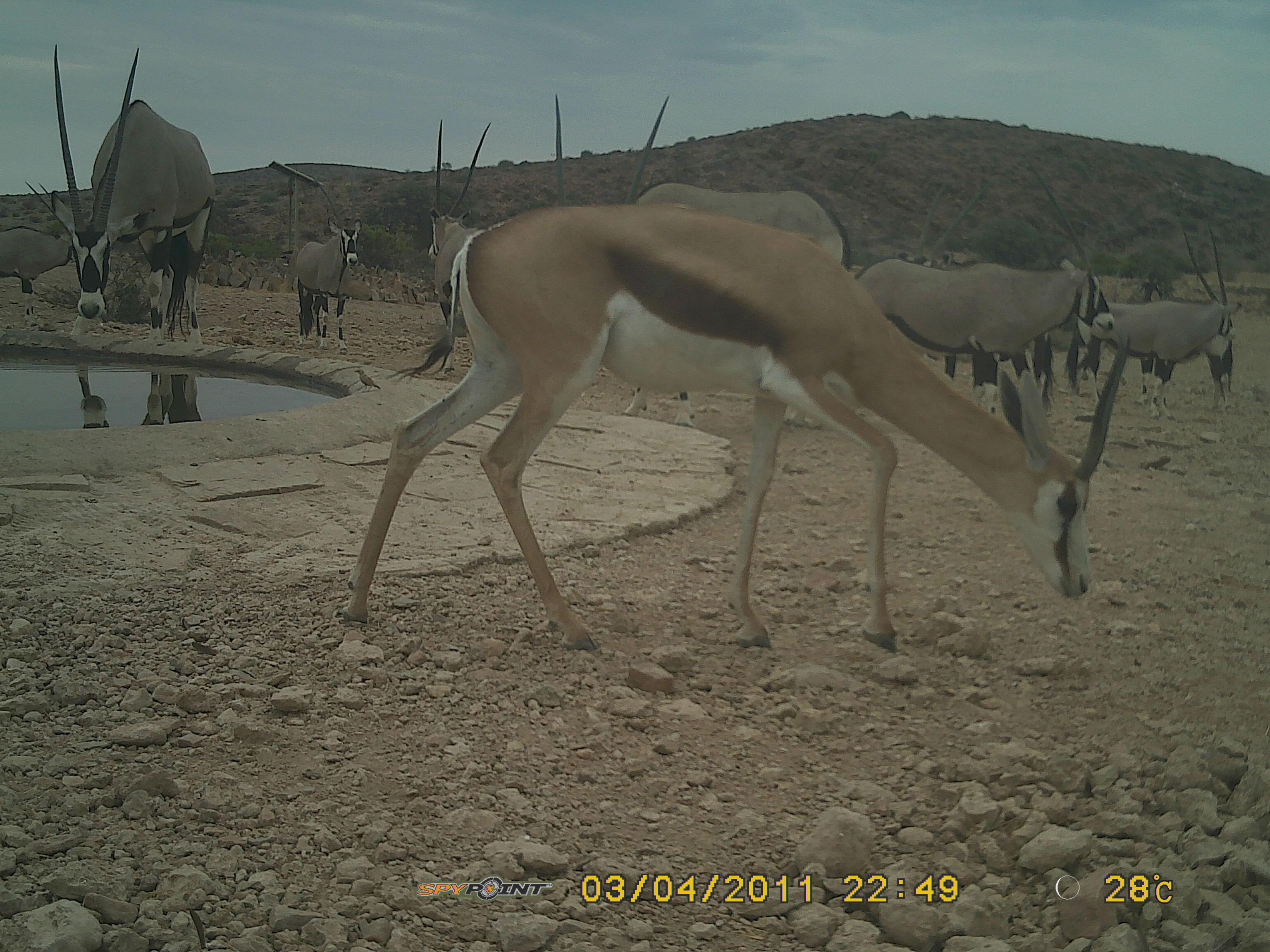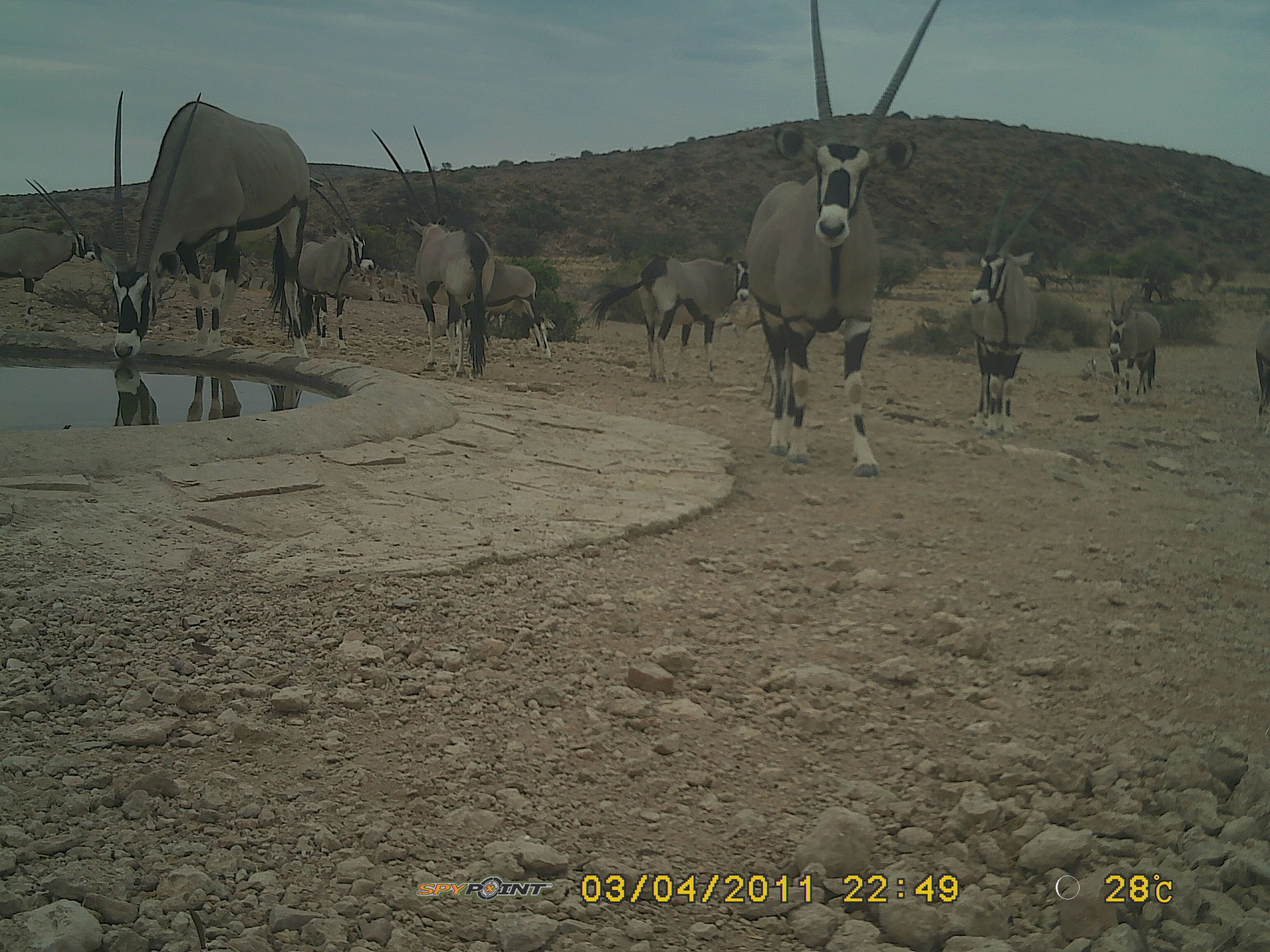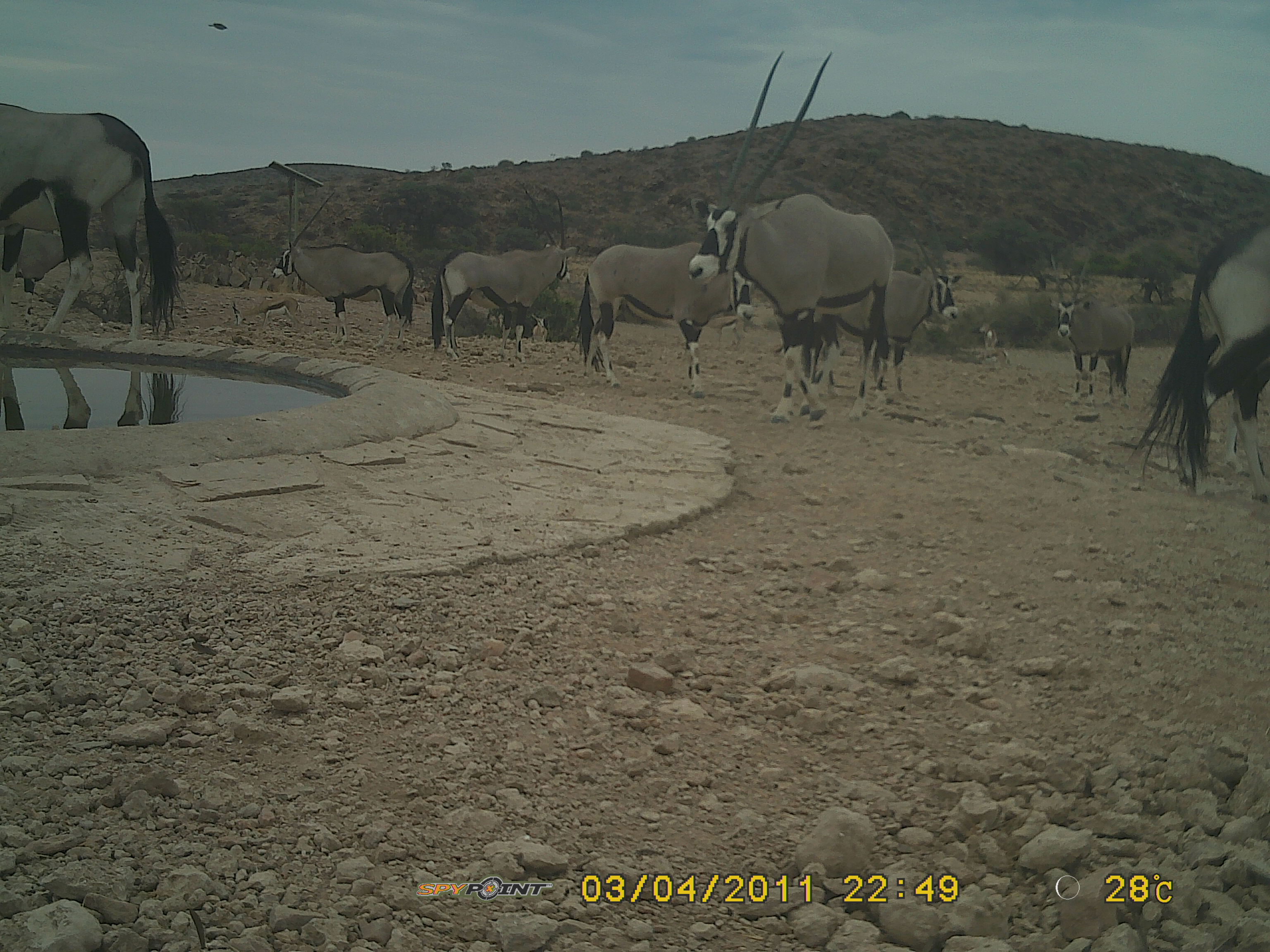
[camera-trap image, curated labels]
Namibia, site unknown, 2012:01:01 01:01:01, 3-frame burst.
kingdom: Animalia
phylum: Chordata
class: Mammalia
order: Artiodactyla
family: Bovidae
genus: Oryx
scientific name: Oryx gazella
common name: gemsbok